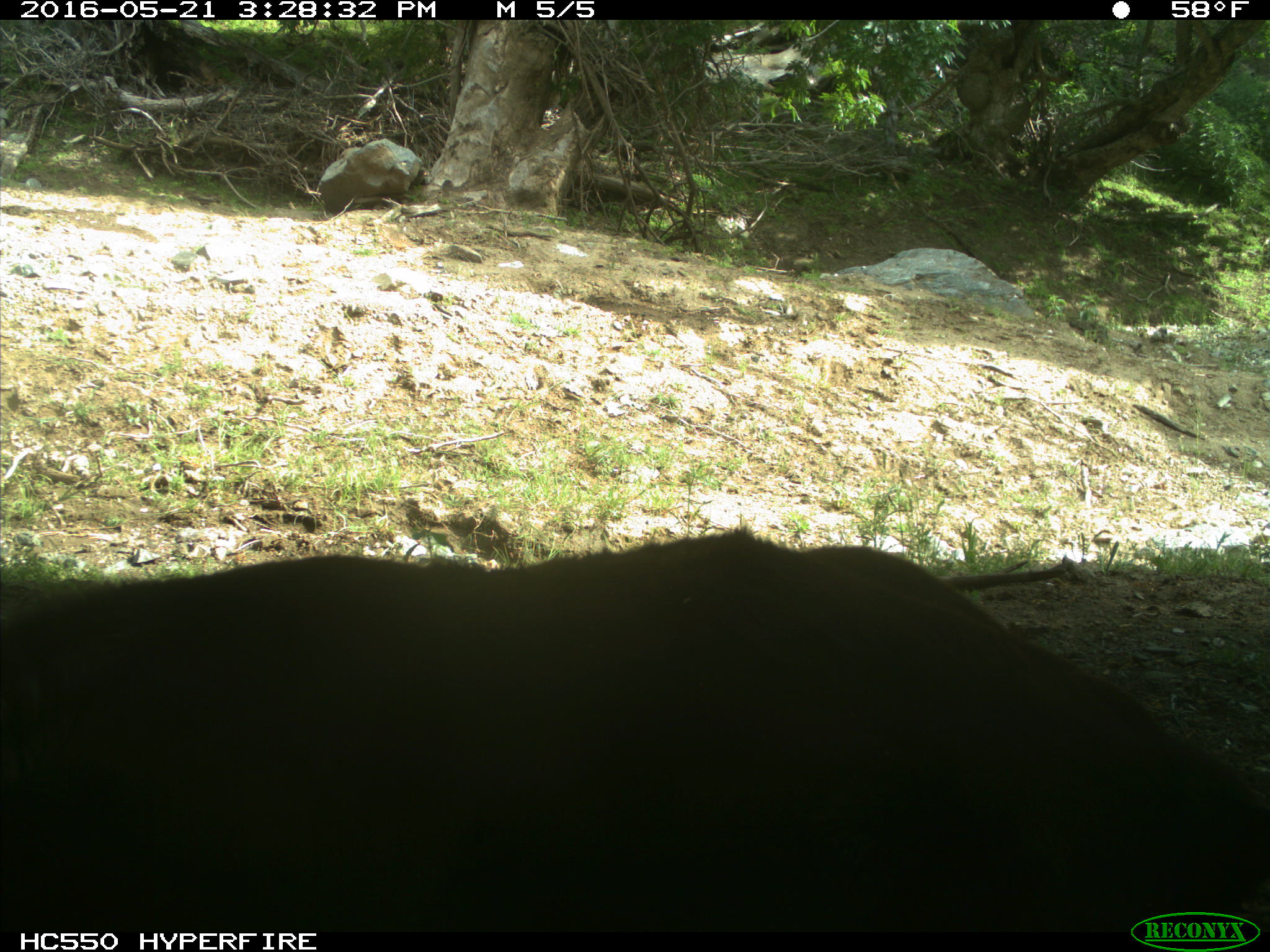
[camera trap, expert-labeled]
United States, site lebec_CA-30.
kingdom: Animalia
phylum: Chordata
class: Mammalia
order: Artiodactyla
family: Bovidae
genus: Bos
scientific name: Bos taurus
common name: domestic cow